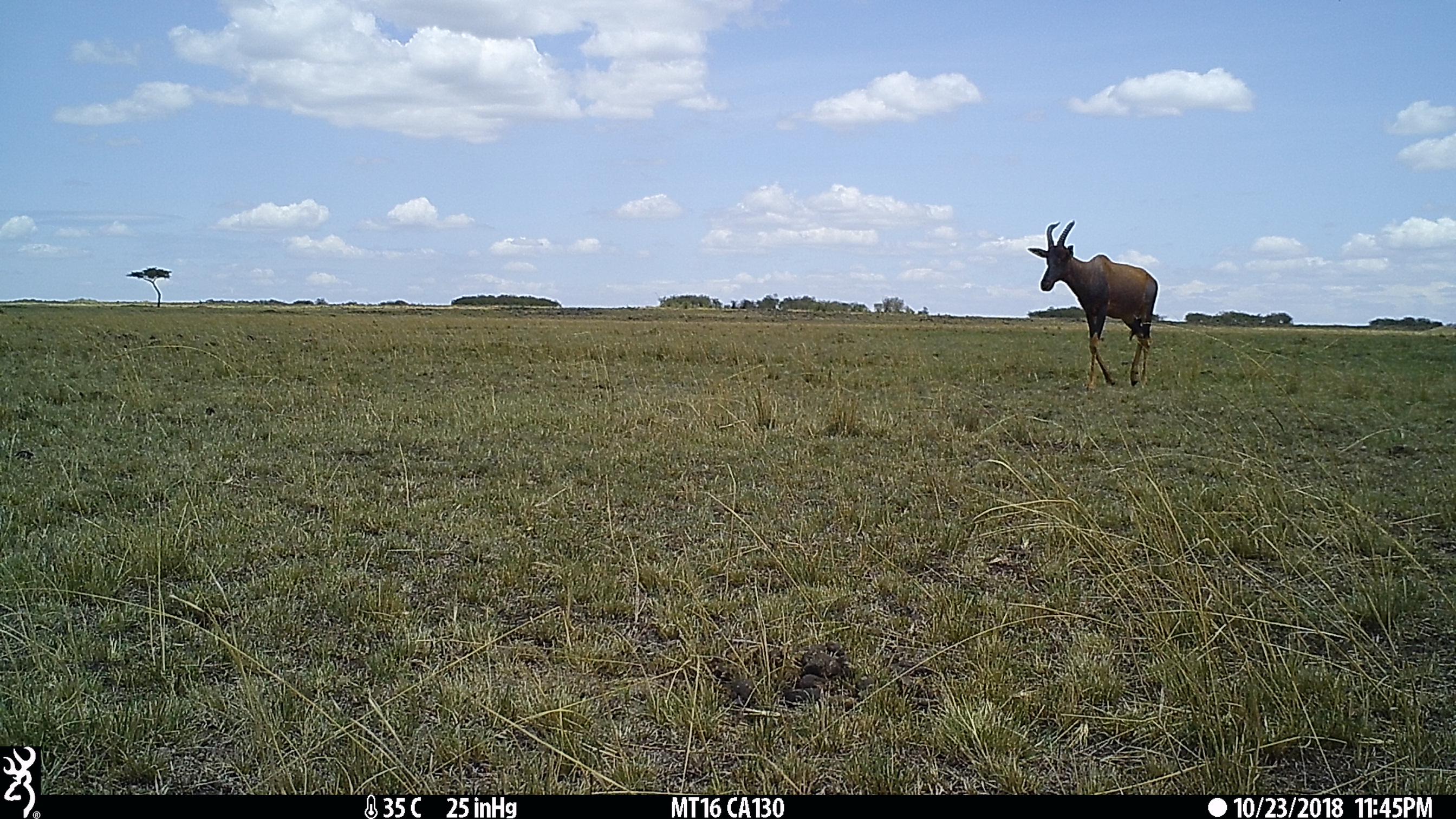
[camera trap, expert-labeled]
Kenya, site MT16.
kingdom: Animalia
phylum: Chordata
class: Mammalia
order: Artiodactyla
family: Bovidae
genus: Damaliscus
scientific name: Damaliscus lunatus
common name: topi